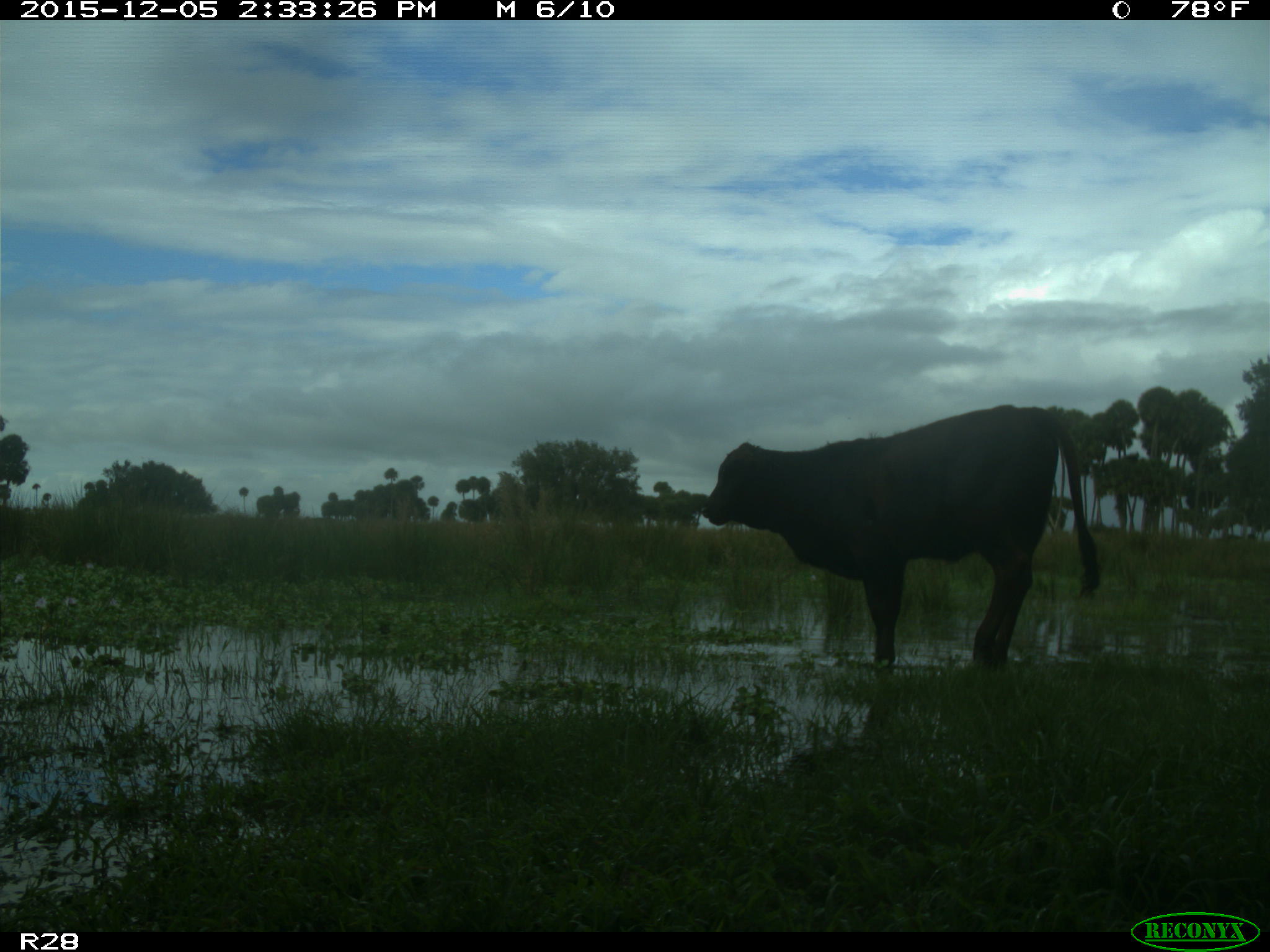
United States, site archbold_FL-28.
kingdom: Animalia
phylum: Chordata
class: Mammalia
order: Artiodactyla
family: Bovidae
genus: Bos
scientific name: Bos taurus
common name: domestic cow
Bos taurus (domestic cow).